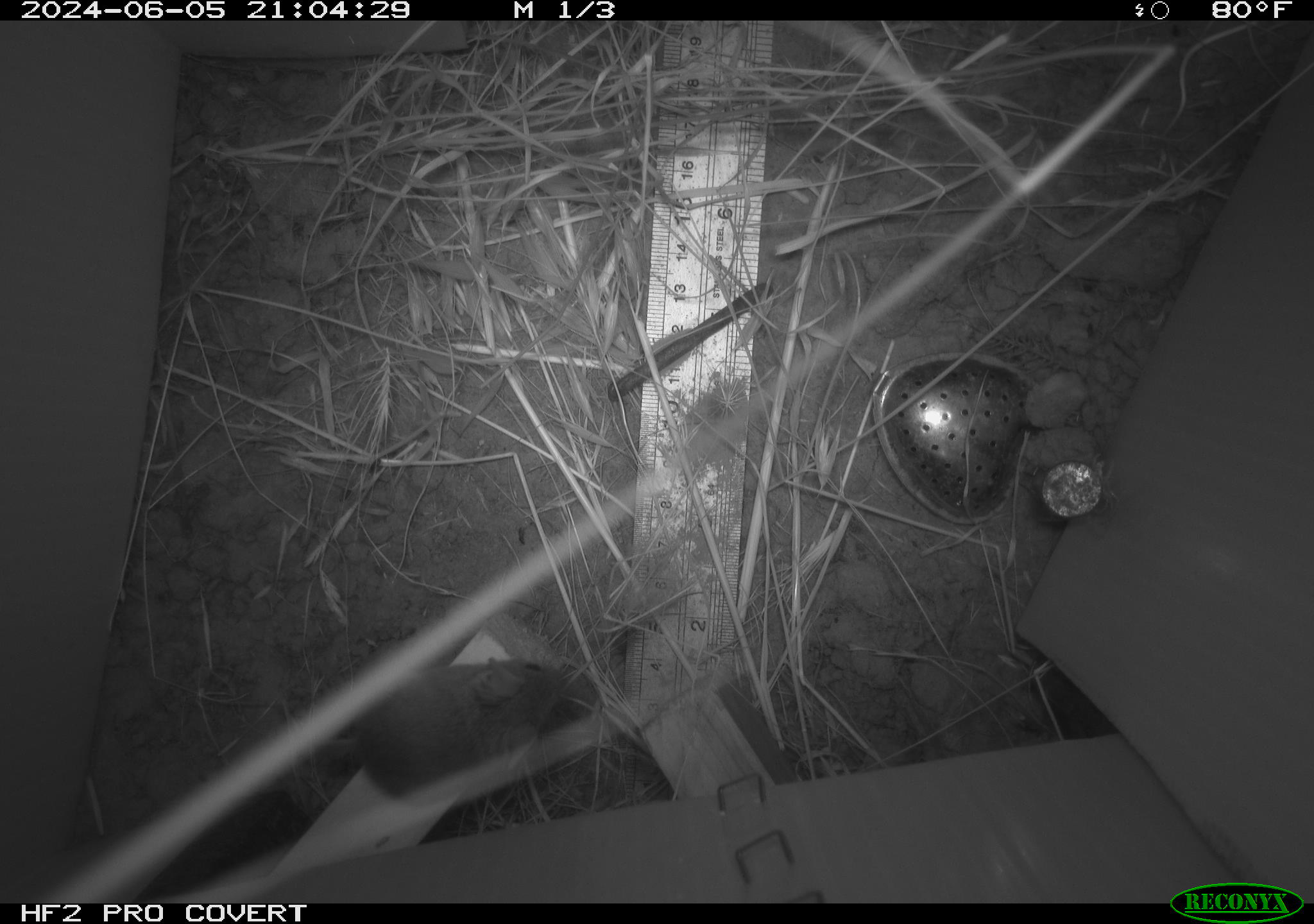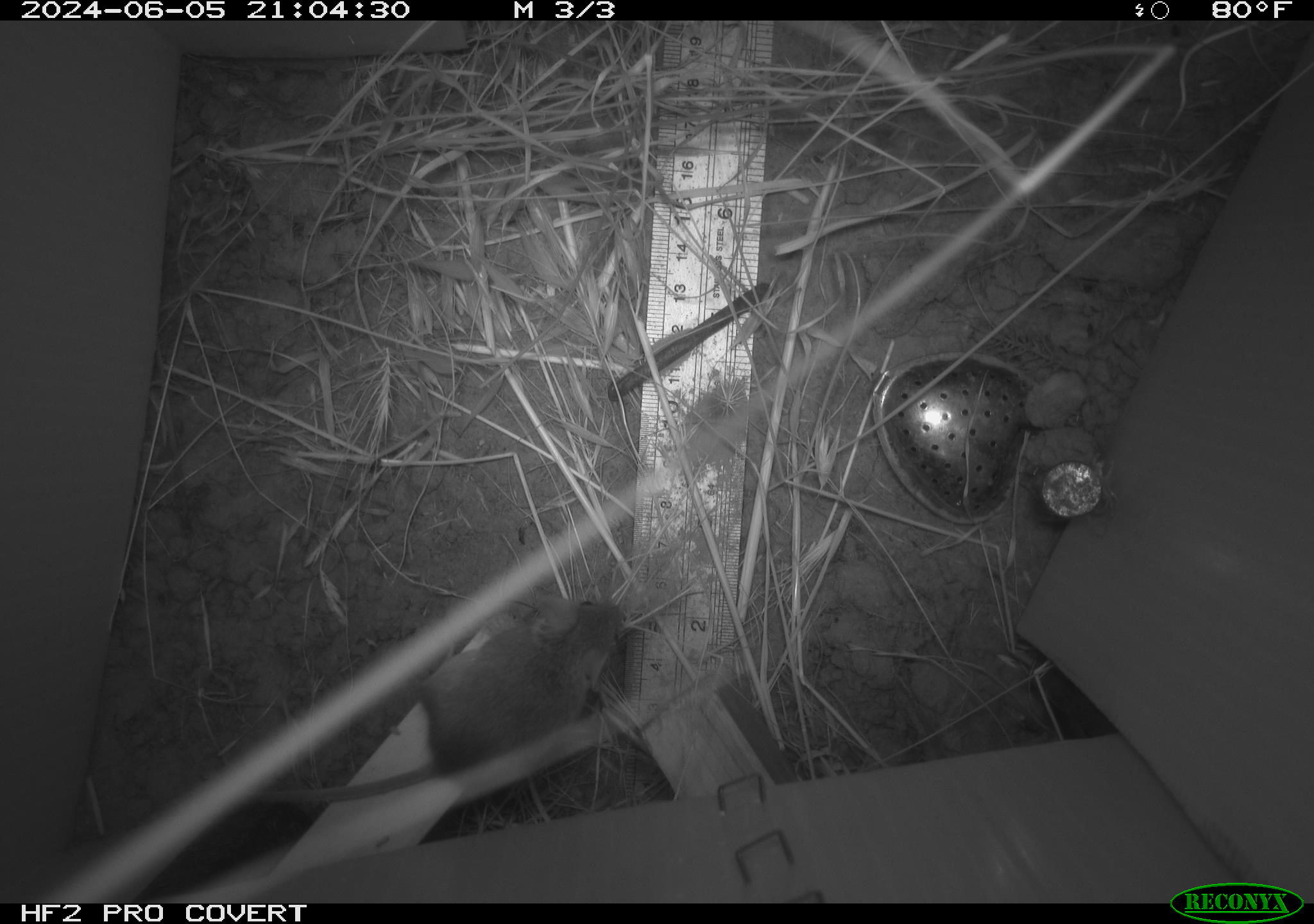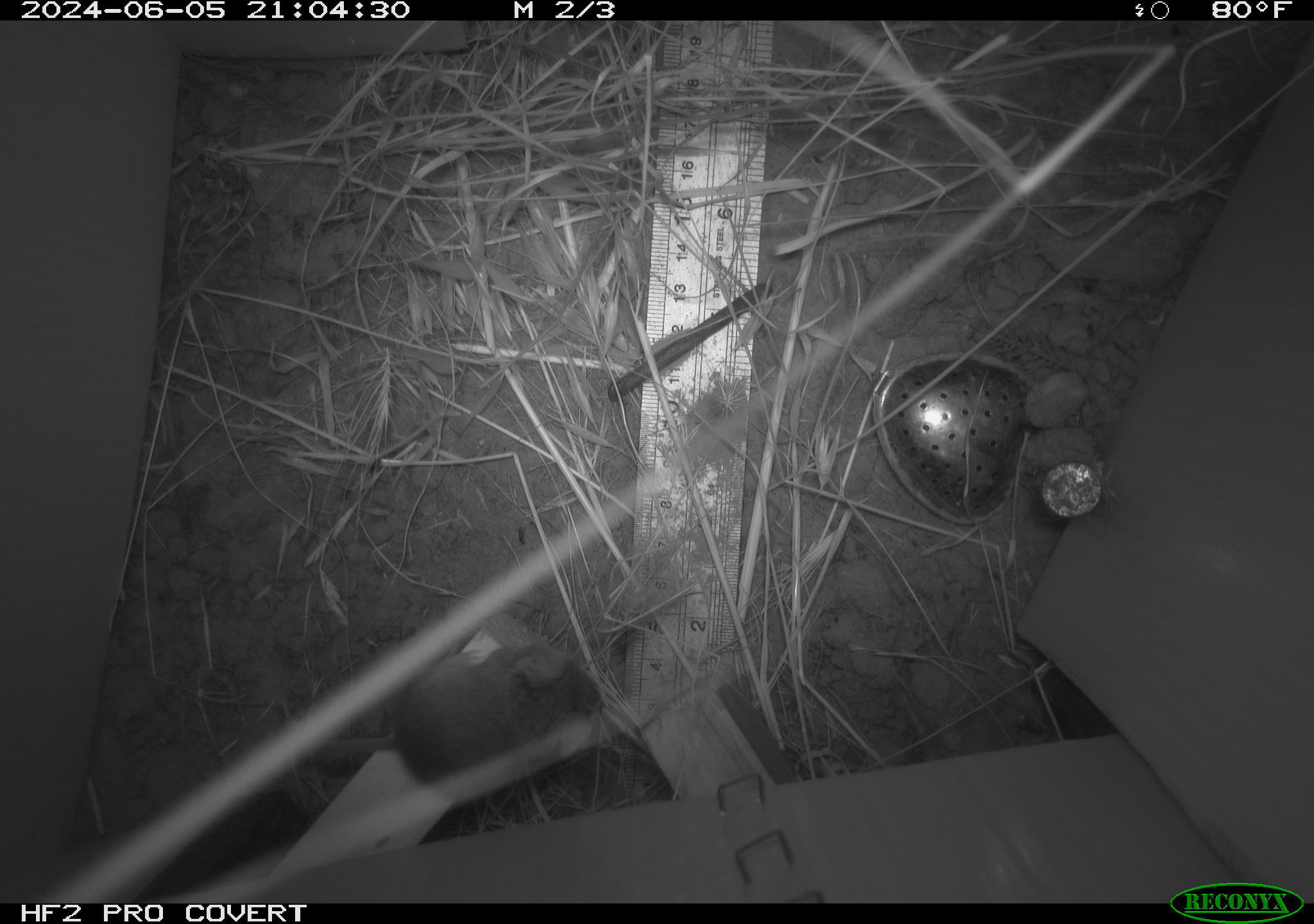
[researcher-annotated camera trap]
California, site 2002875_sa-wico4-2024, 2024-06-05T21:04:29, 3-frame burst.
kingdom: Animalia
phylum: Chordata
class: Mammalia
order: Rodentia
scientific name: Rodentia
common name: mouse species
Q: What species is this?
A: Mouse species (Rodentia).